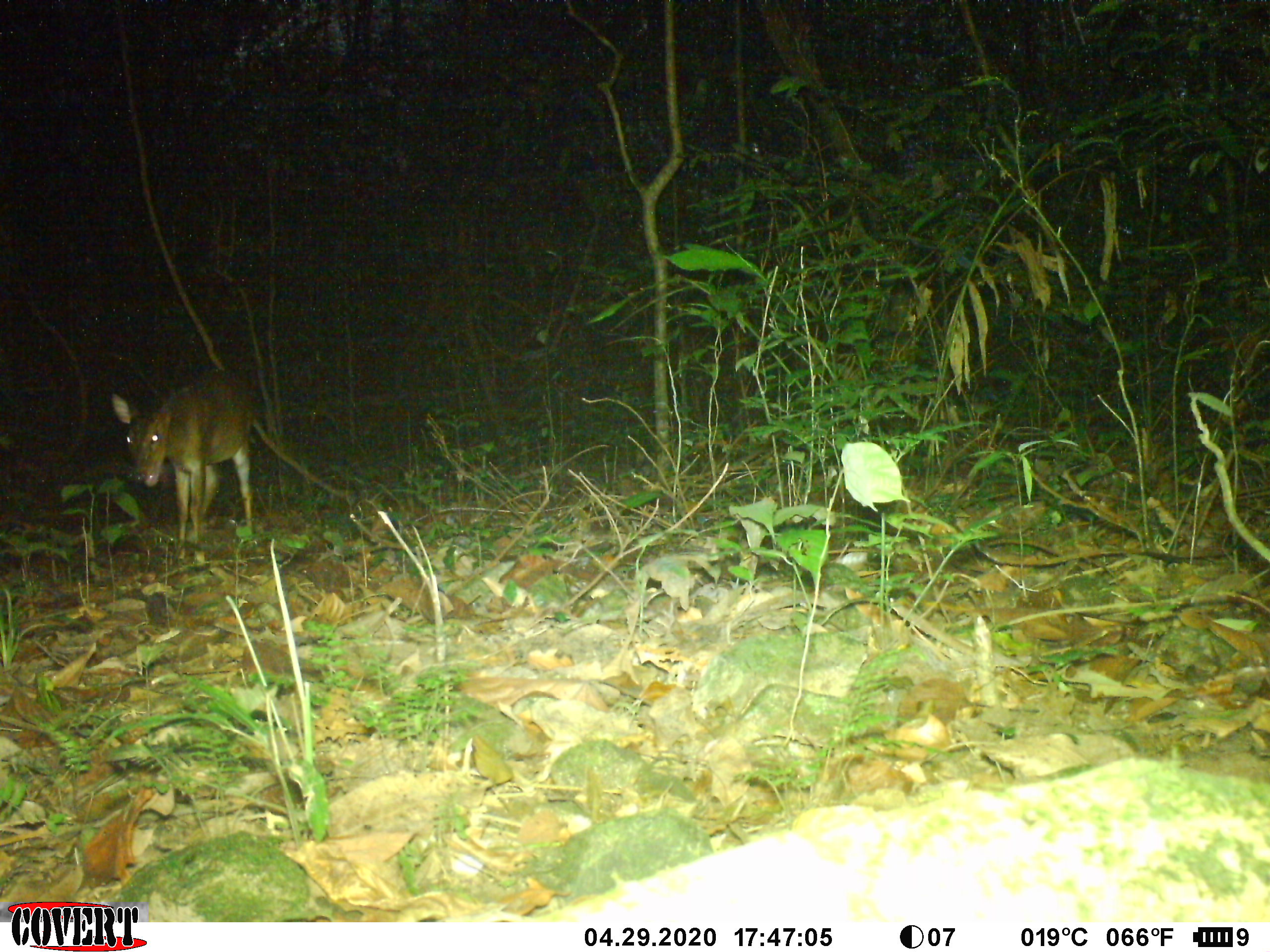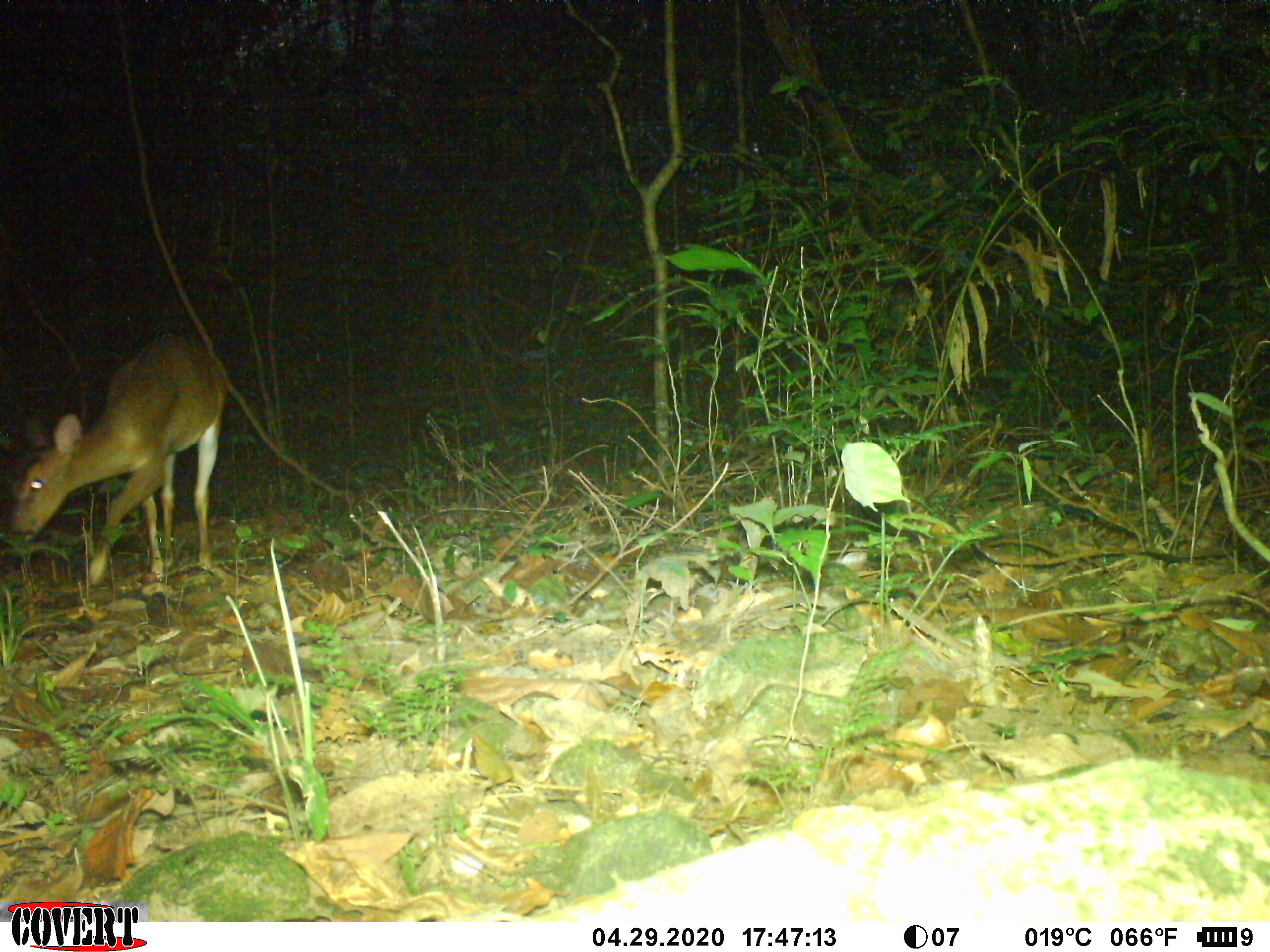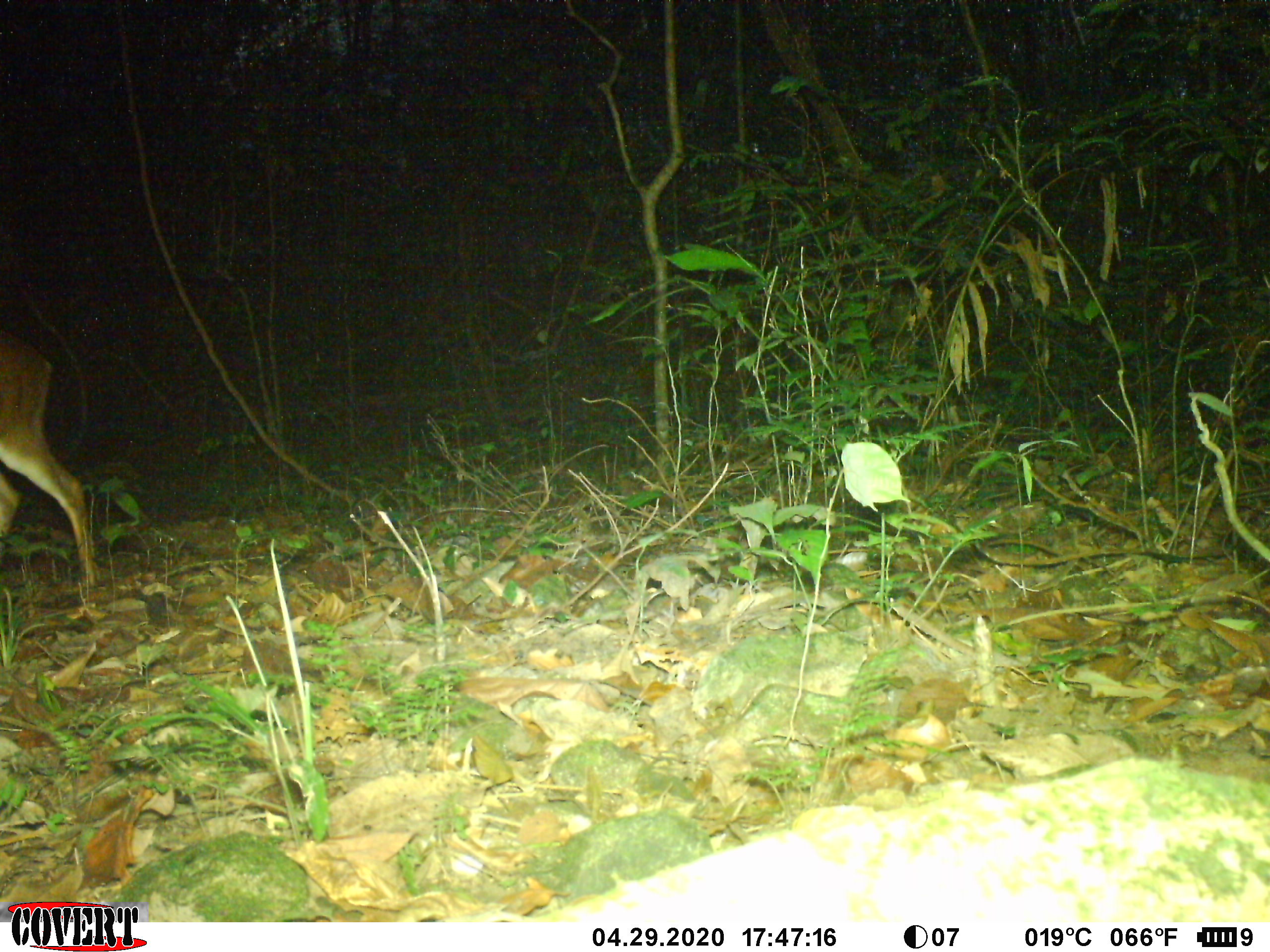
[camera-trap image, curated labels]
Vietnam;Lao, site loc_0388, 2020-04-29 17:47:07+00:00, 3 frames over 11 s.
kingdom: Animalia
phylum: Chordata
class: Mammalia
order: Artiodactyla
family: Cervidae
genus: Muntiacus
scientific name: Muntiacus vuquangensis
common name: large-antlered muntjac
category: large antlered muntjac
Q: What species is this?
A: Large antlered muntjac (large-antlered muntjac) (Muntiacus vuquangensis).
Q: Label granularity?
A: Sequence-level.